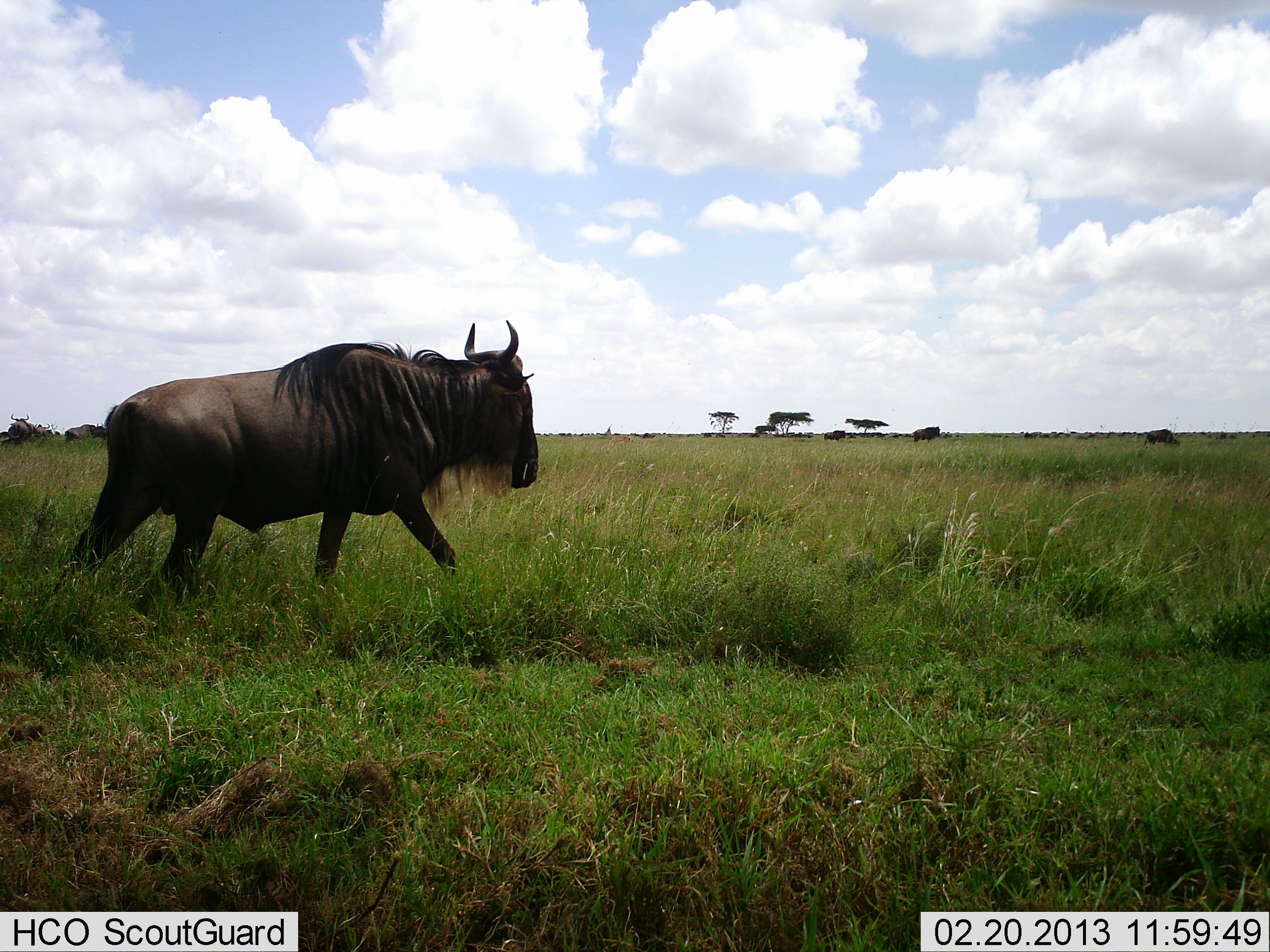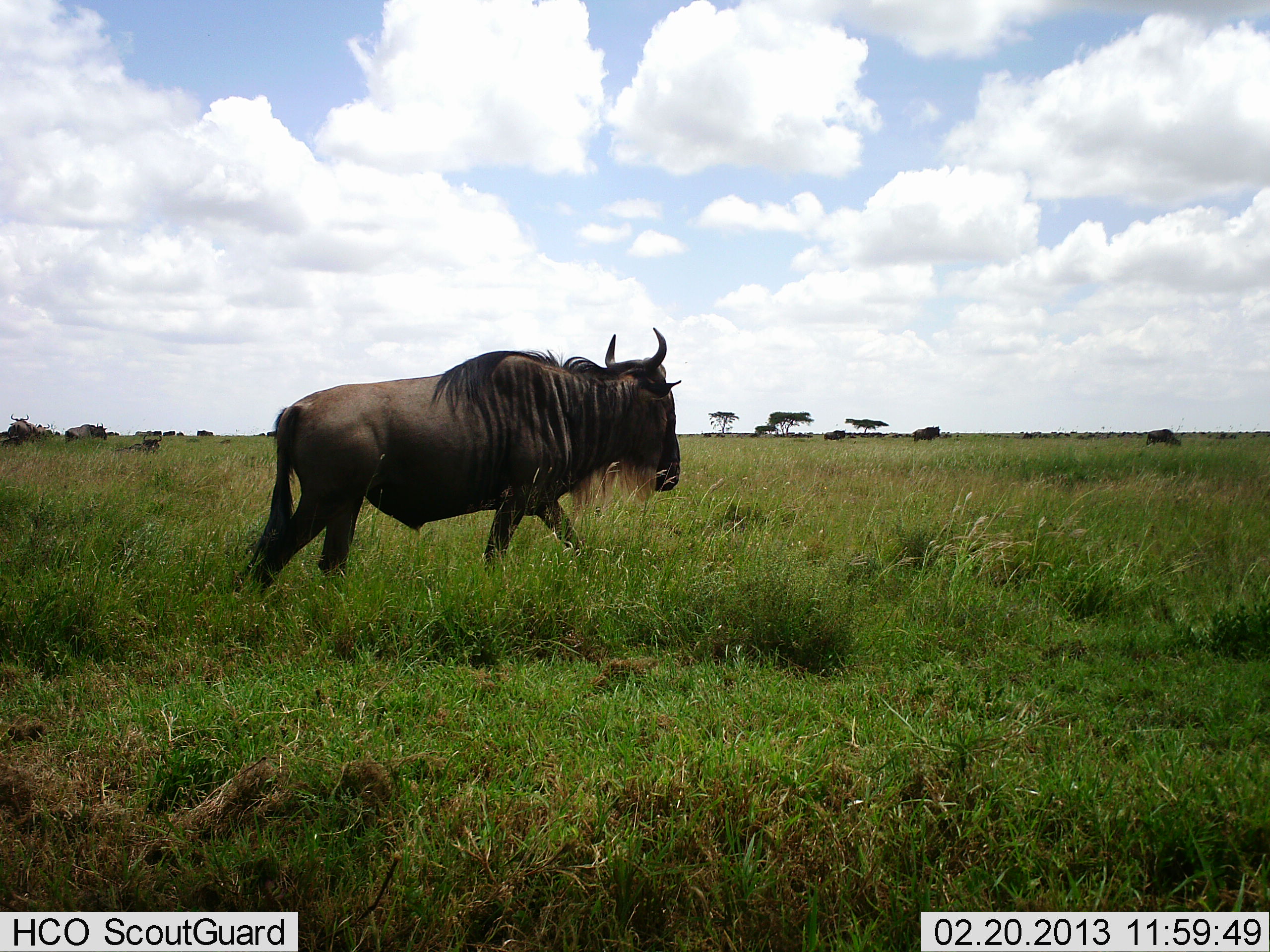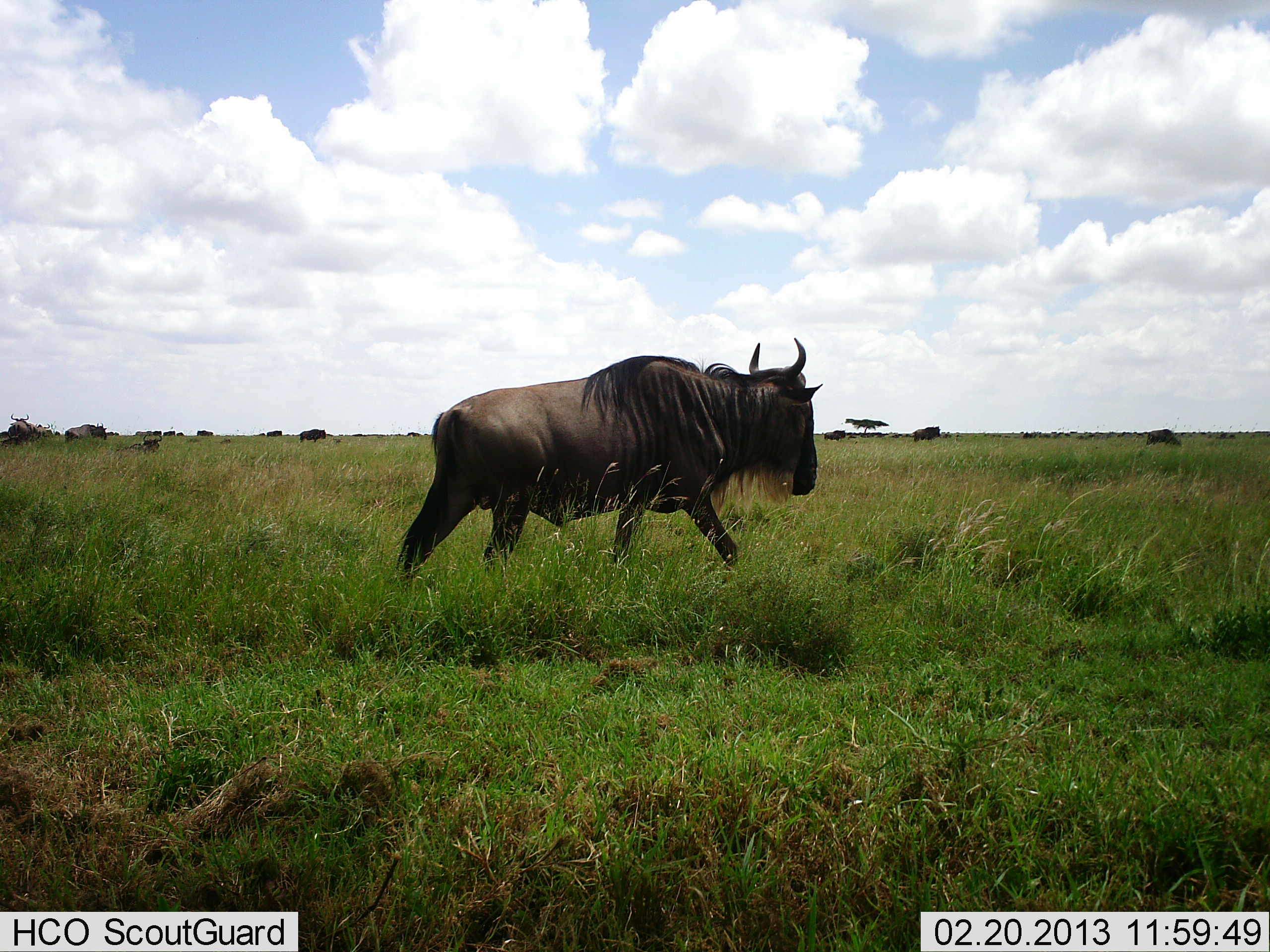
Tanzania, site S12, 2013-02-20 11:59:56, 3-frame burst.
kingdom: Animalia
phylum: Chordata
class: Mammalia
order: Artiodactyla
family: Bovidae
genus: Connochaetes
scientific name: Connochaetes taurinus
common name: blue wildebeest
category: wildebeest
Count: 6.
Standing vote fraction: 36%.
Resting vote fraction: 8%.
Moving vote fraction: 96%.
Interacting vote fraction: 0%.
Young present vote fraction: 0%.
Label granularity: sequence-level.